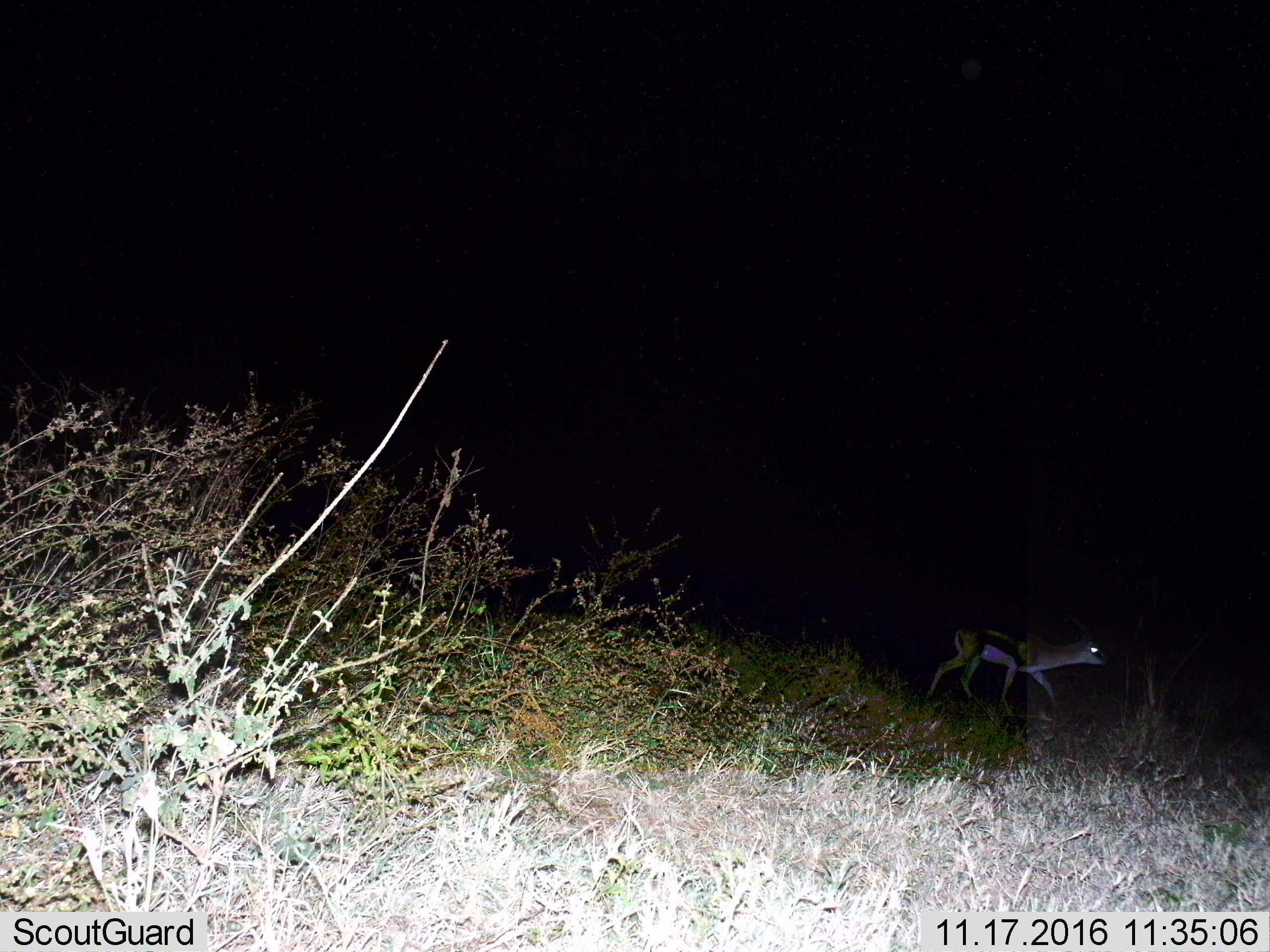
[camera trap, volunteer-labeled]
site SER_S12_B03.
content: unidentified animal